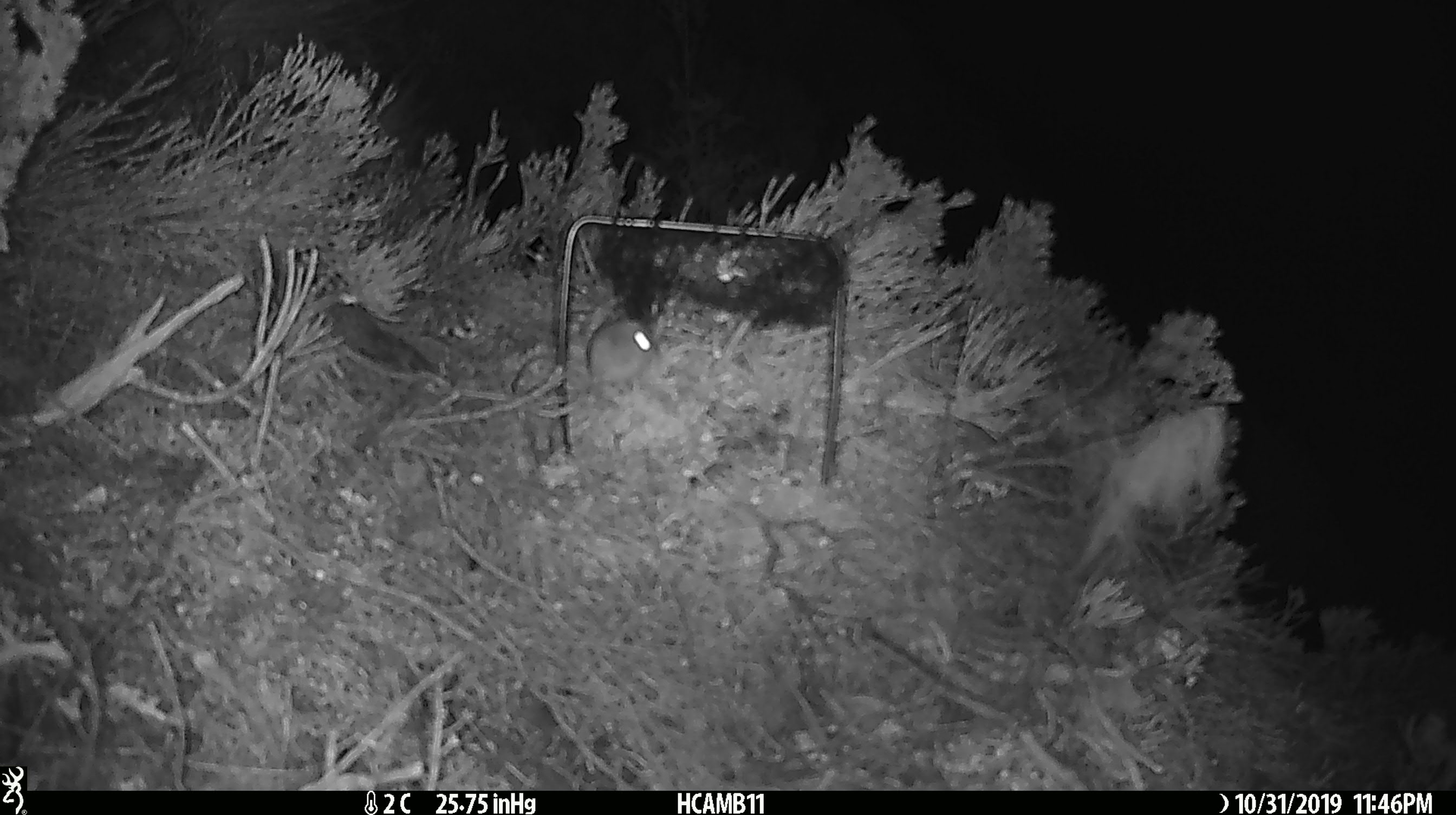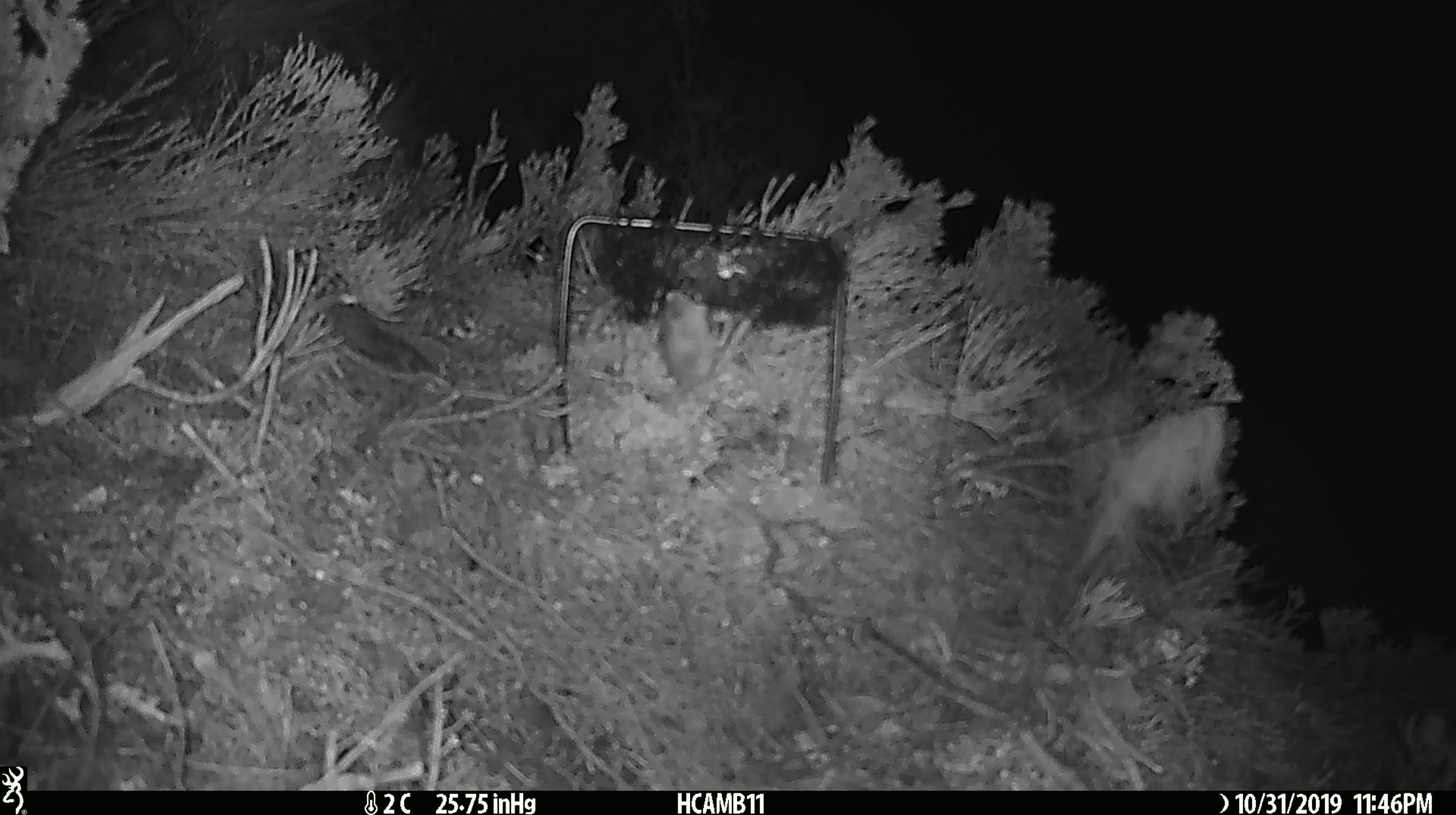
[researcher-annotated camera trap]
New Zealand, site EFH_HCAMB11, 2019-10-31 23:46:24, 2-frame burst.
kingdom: Animalia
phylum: Chordata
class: Mammalia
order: Rodentia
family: Muridae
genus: Mus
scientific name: Mus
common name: mouse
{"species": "mouse (Mus)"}